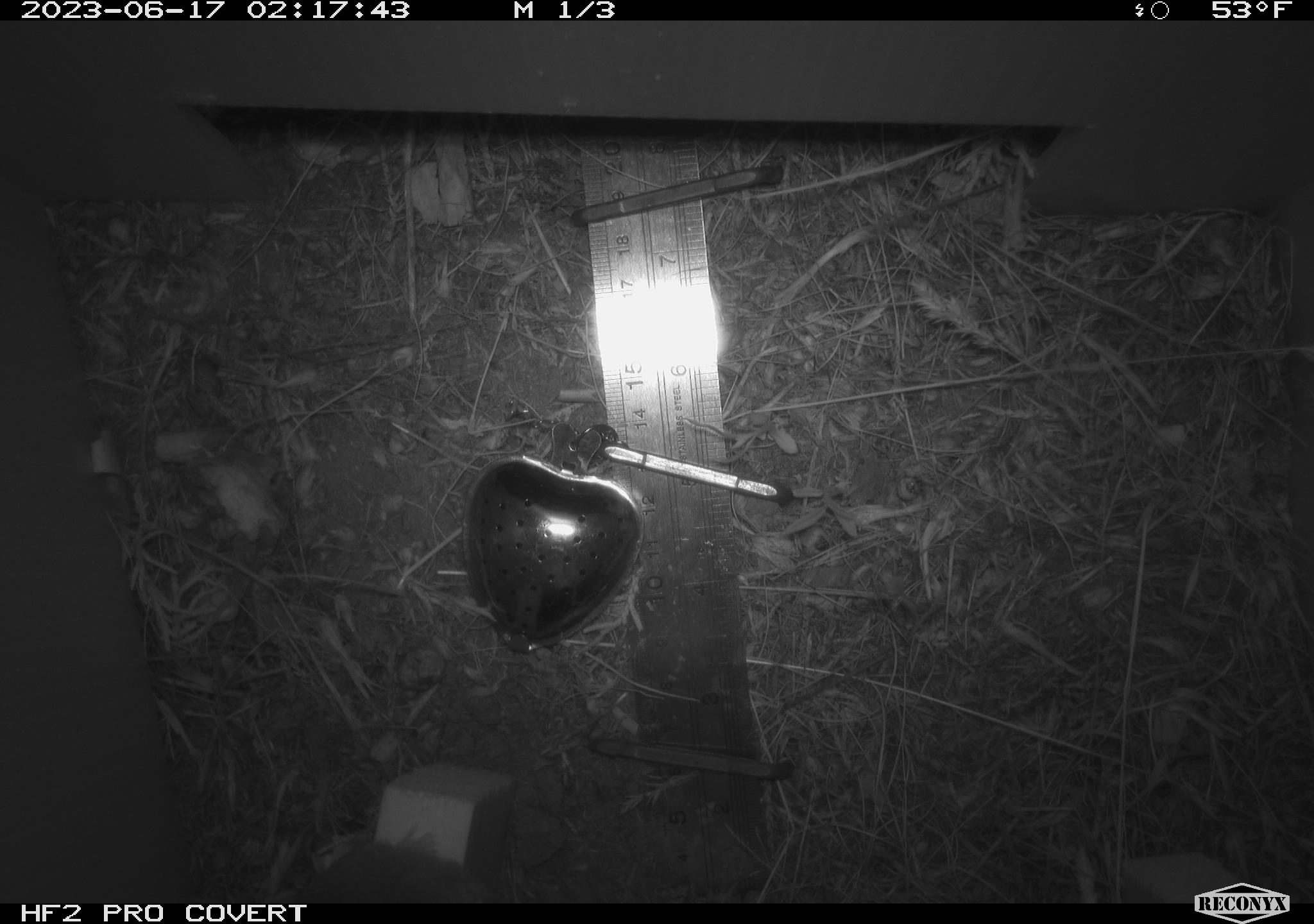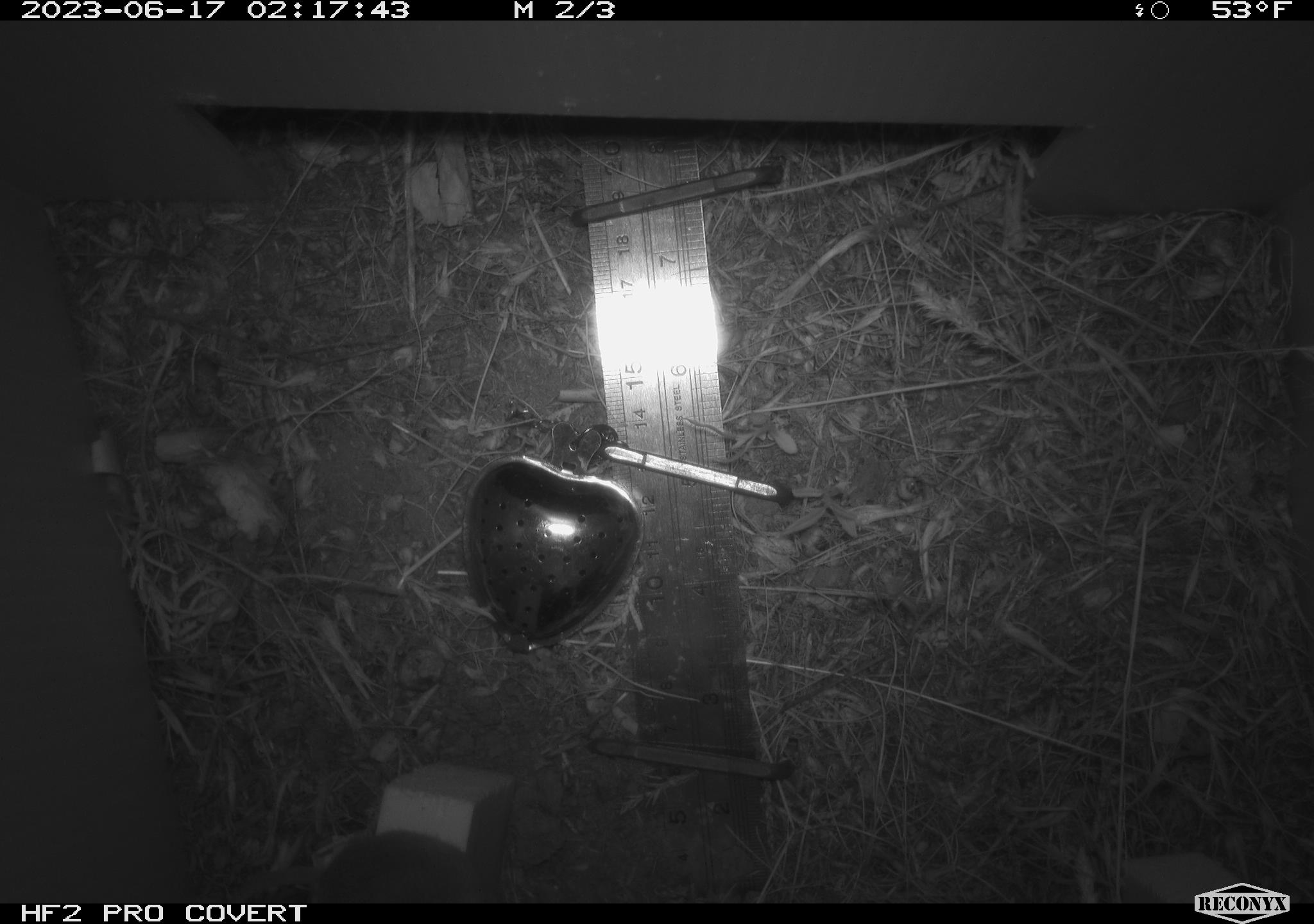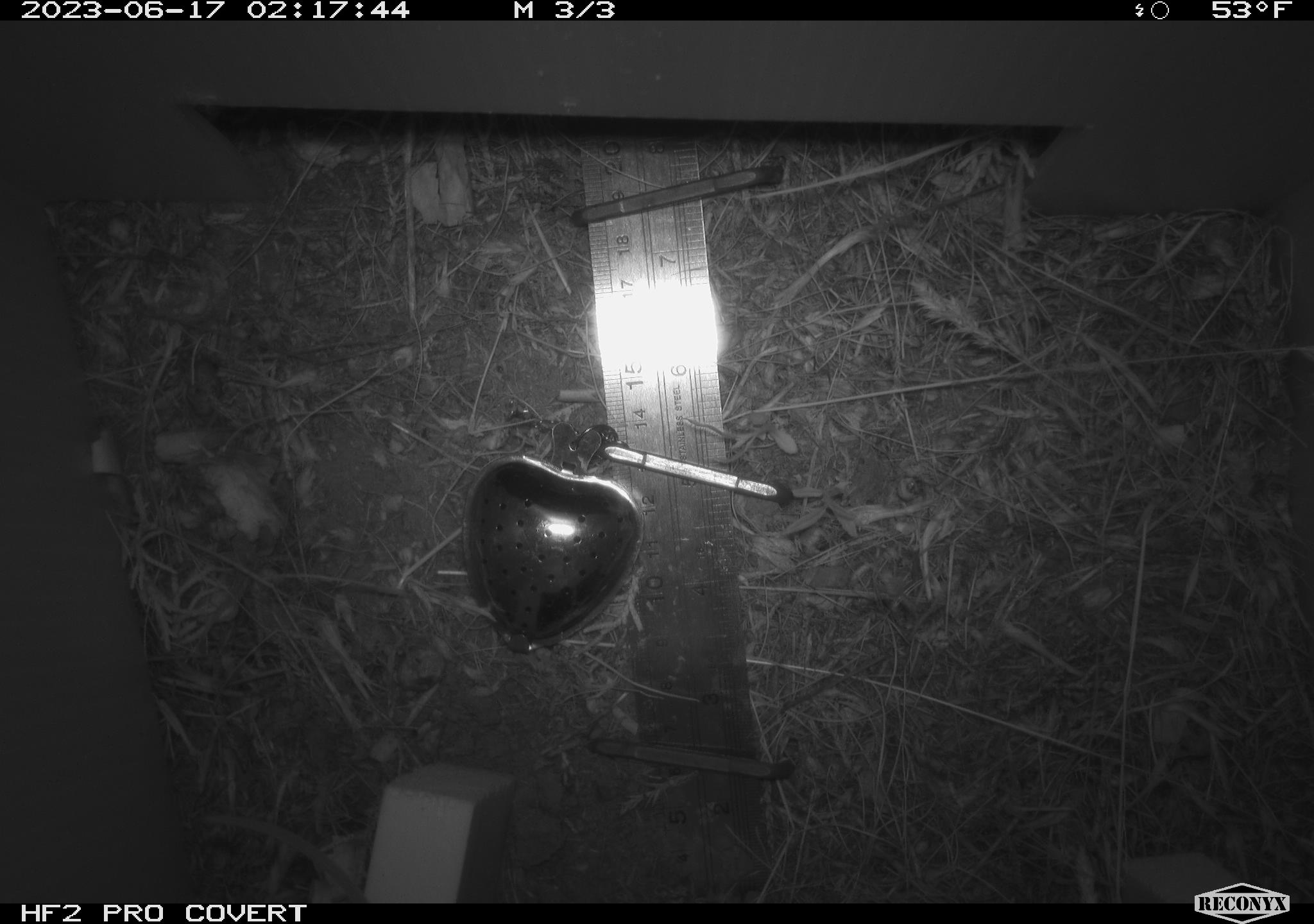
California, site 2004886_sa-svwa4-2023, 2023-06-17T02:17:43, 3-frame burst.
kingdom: Animalia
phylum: Chordata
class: Mammalia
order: Rodentia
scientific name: Rodentia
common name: mouse species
Mouse species (Rodentia).